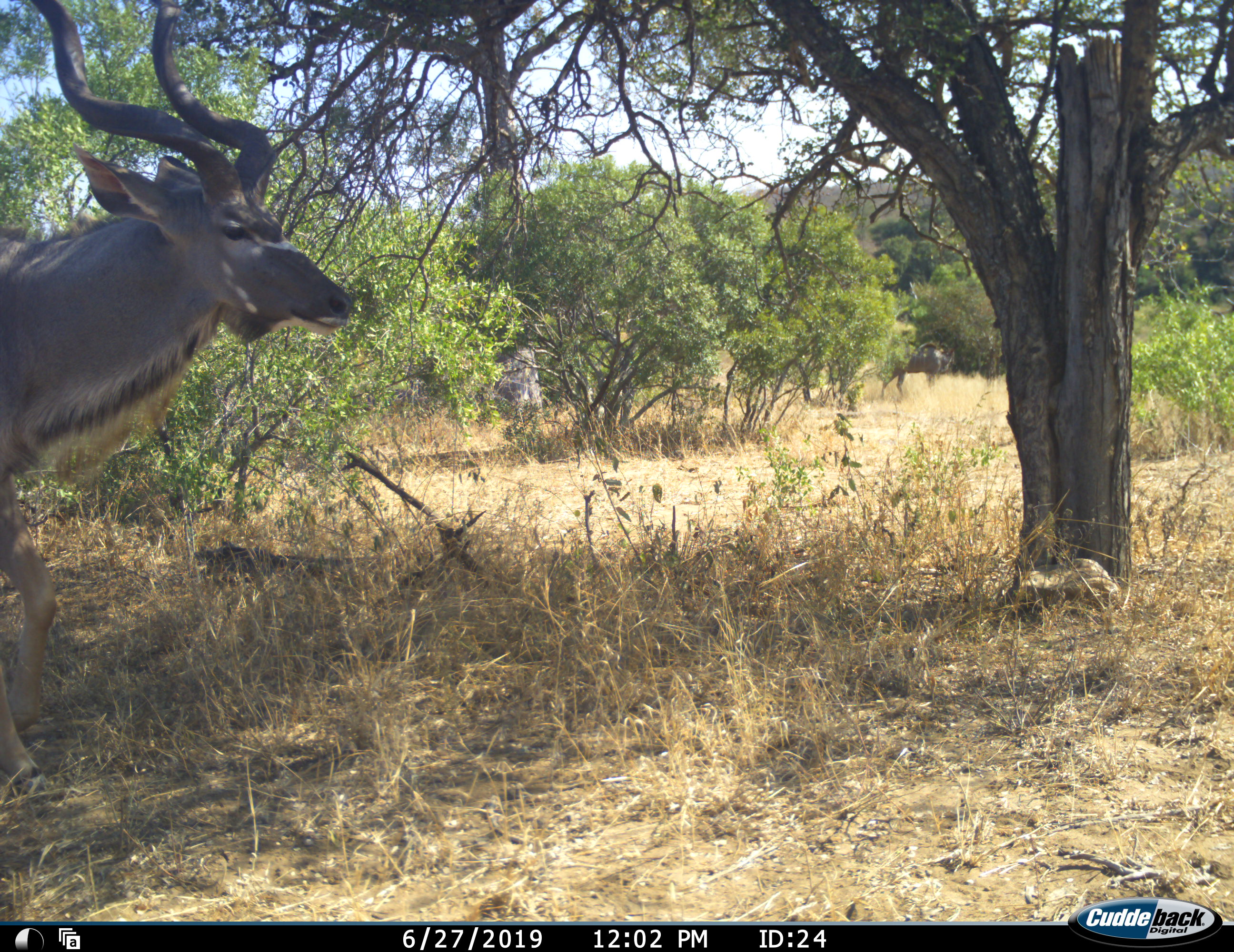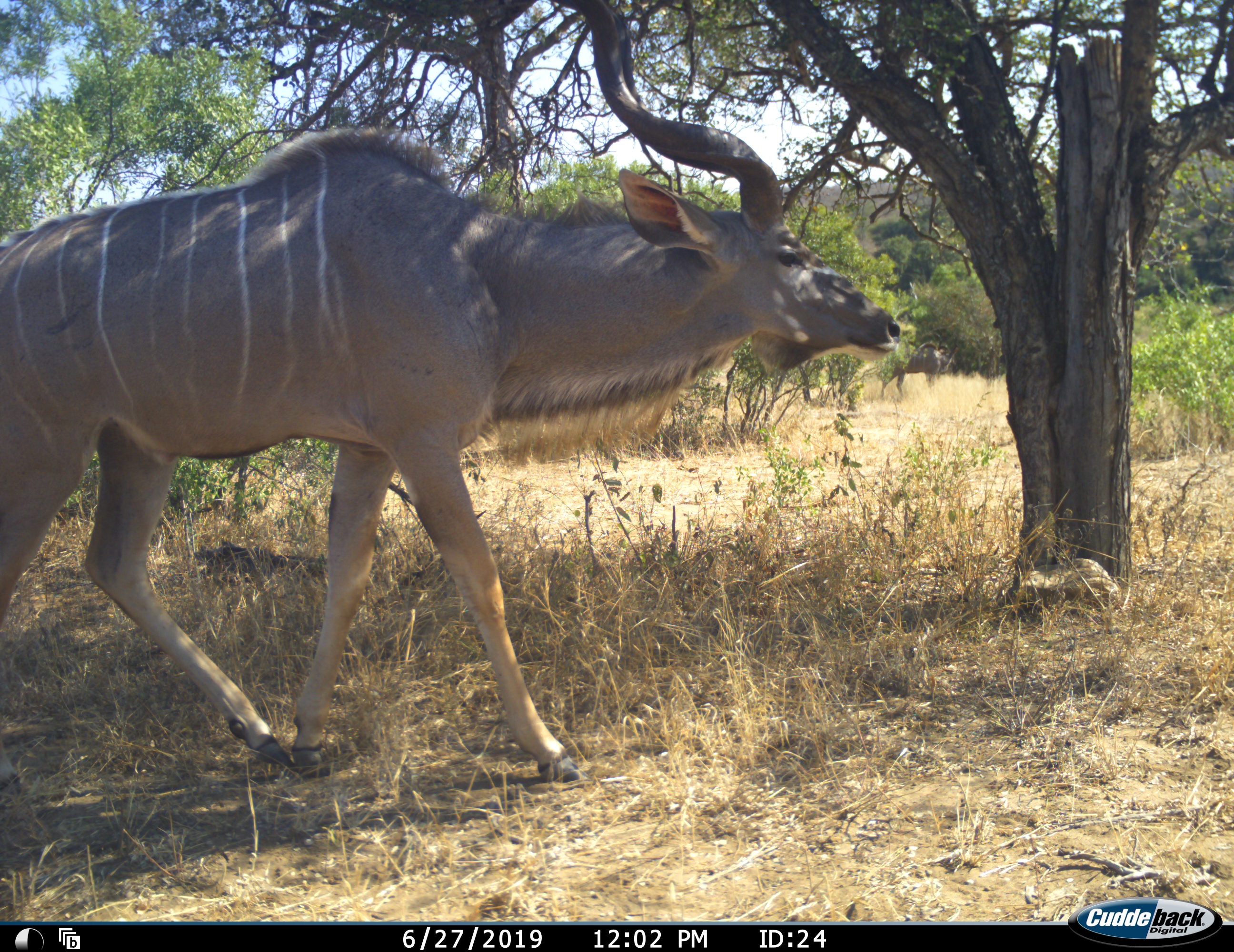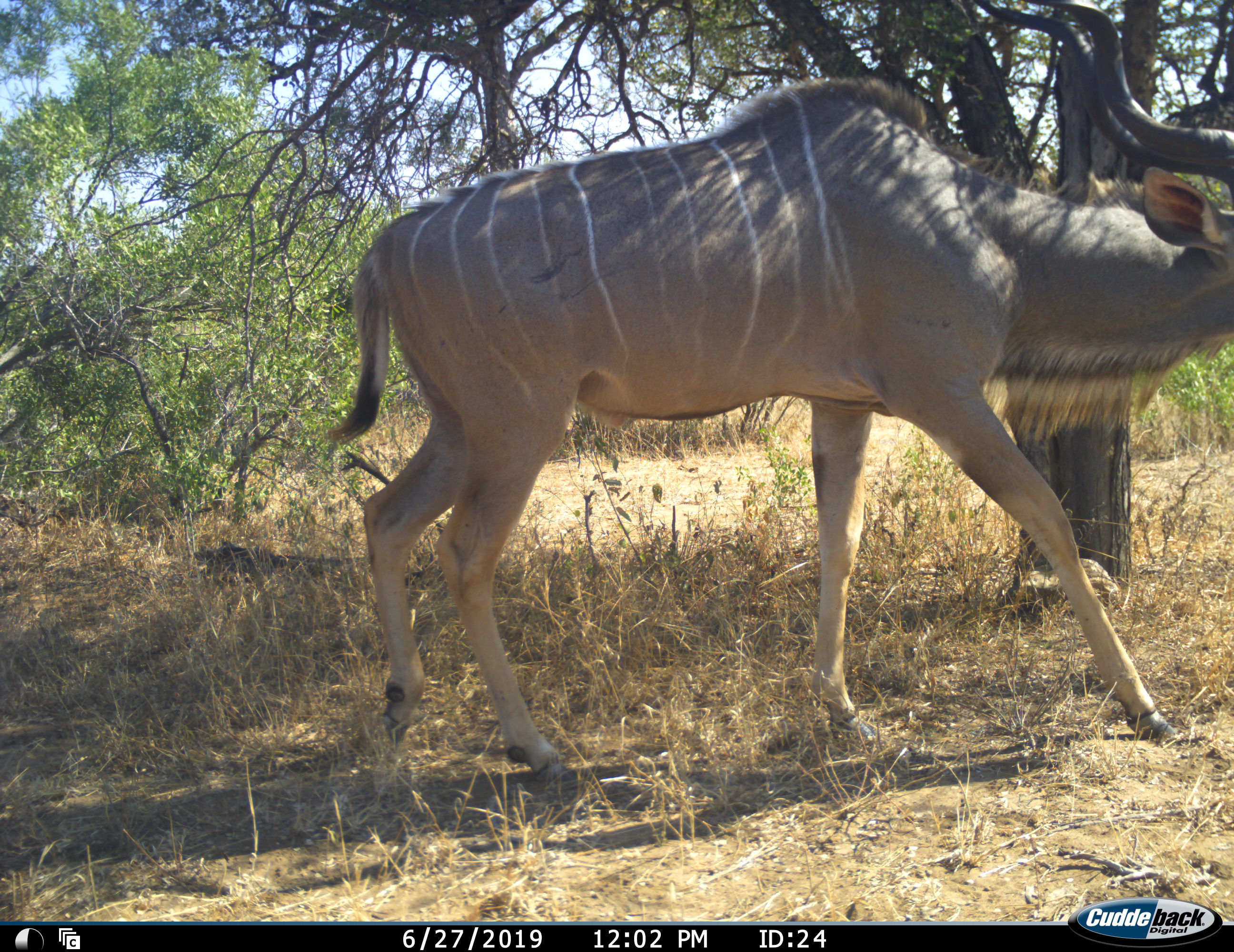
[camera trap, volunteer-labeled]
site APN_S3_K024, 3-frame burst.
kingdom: Animalia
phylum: Chordata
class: Mammalia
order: Artiodactyla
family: Bovidae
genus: Tragelaphus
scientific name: Tragelaphus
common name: kudu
Kudu (Tragelaphus), count 1. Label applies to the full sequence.